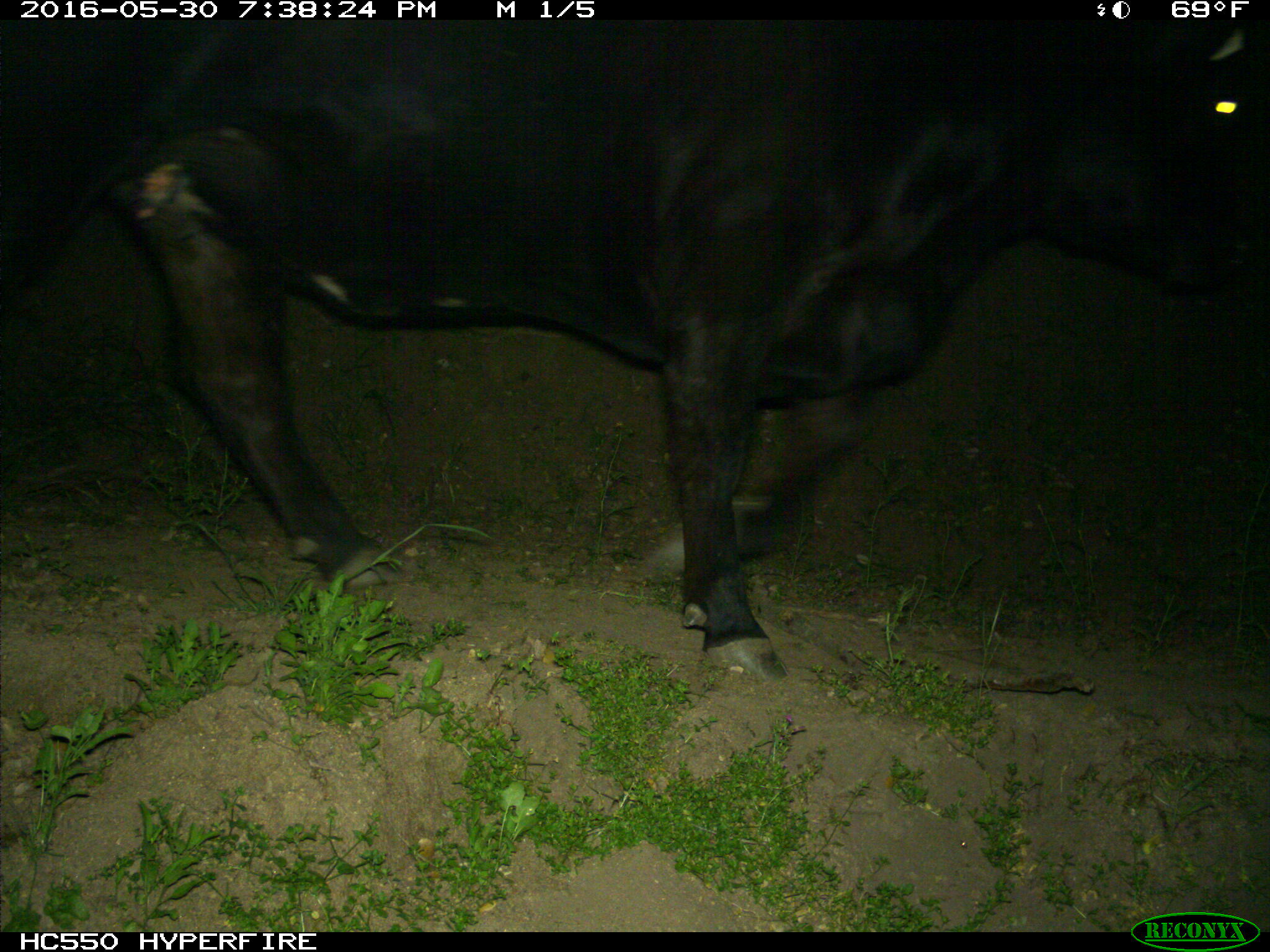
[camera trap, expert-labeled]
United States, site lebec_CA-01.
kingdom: Animalia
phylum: Chordata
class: Mammalia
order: Artiodactyla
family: Bovidae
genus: Bos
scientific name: Bos taurus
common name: domestic cow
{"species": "Bos taurus (domestic cow)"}